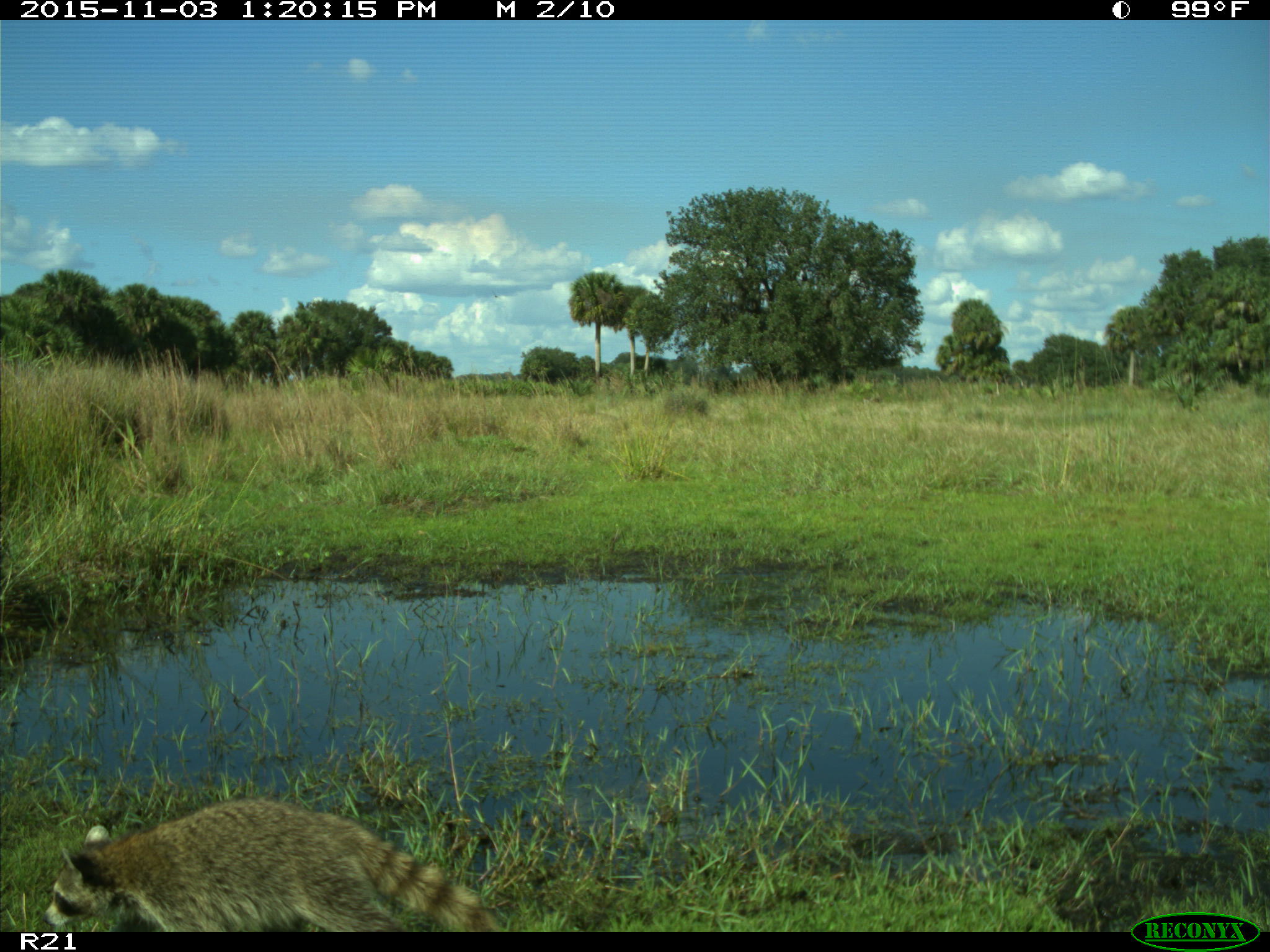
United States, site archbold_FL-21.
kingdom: Animalia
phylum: Chordata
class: Mammalia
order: Carnivora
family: Procyonidae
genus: Procyon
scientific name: Procyon lotor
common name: common raccoon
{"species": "Procyon lotor (common raccoon)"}